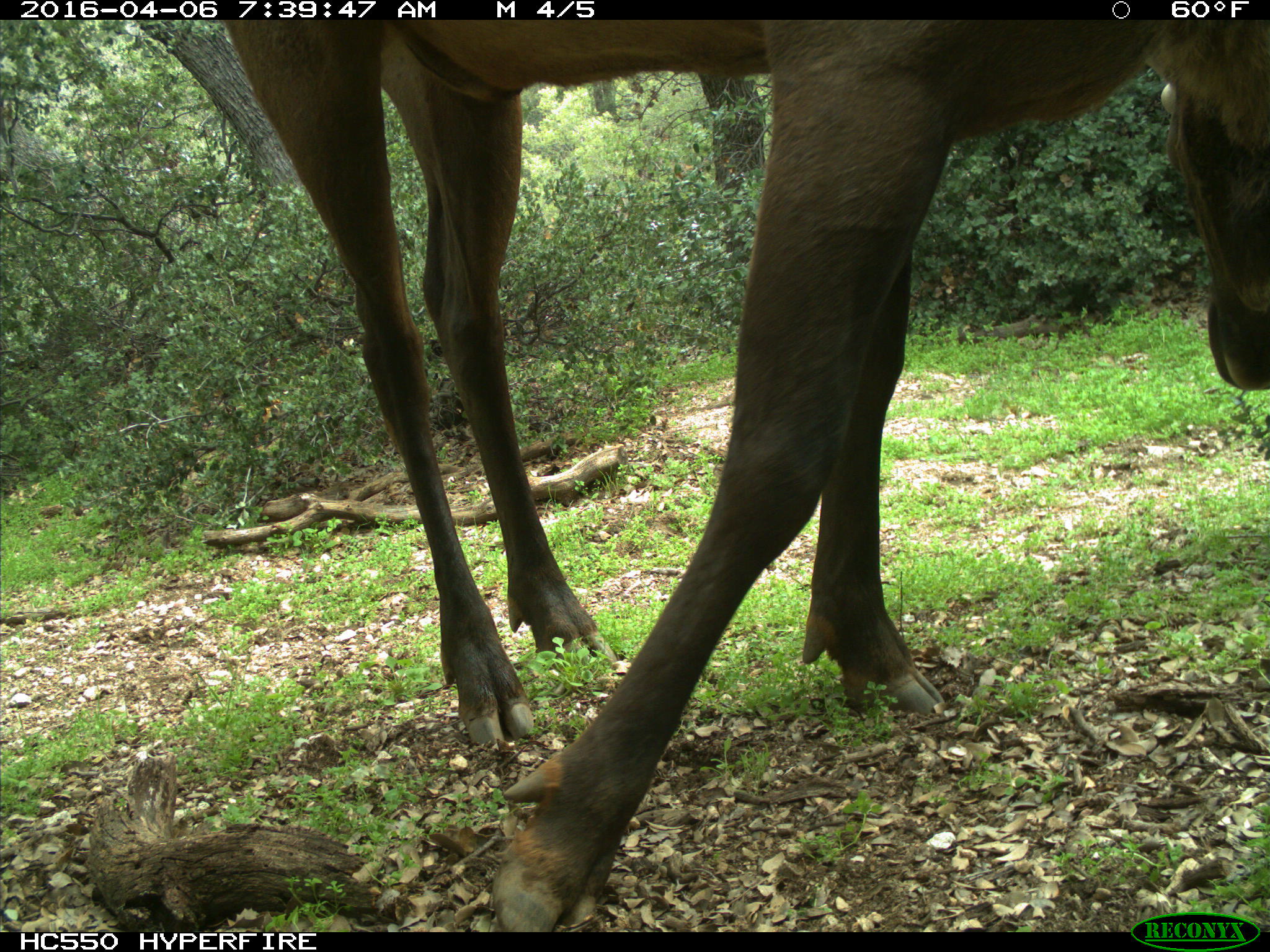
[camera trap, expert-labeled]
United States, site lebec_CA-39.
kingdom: Animalia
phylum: Chordata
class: Mammalia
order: Artiodactyla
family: Cervidae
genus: Cervus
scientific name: Cervus canadensis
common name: elk